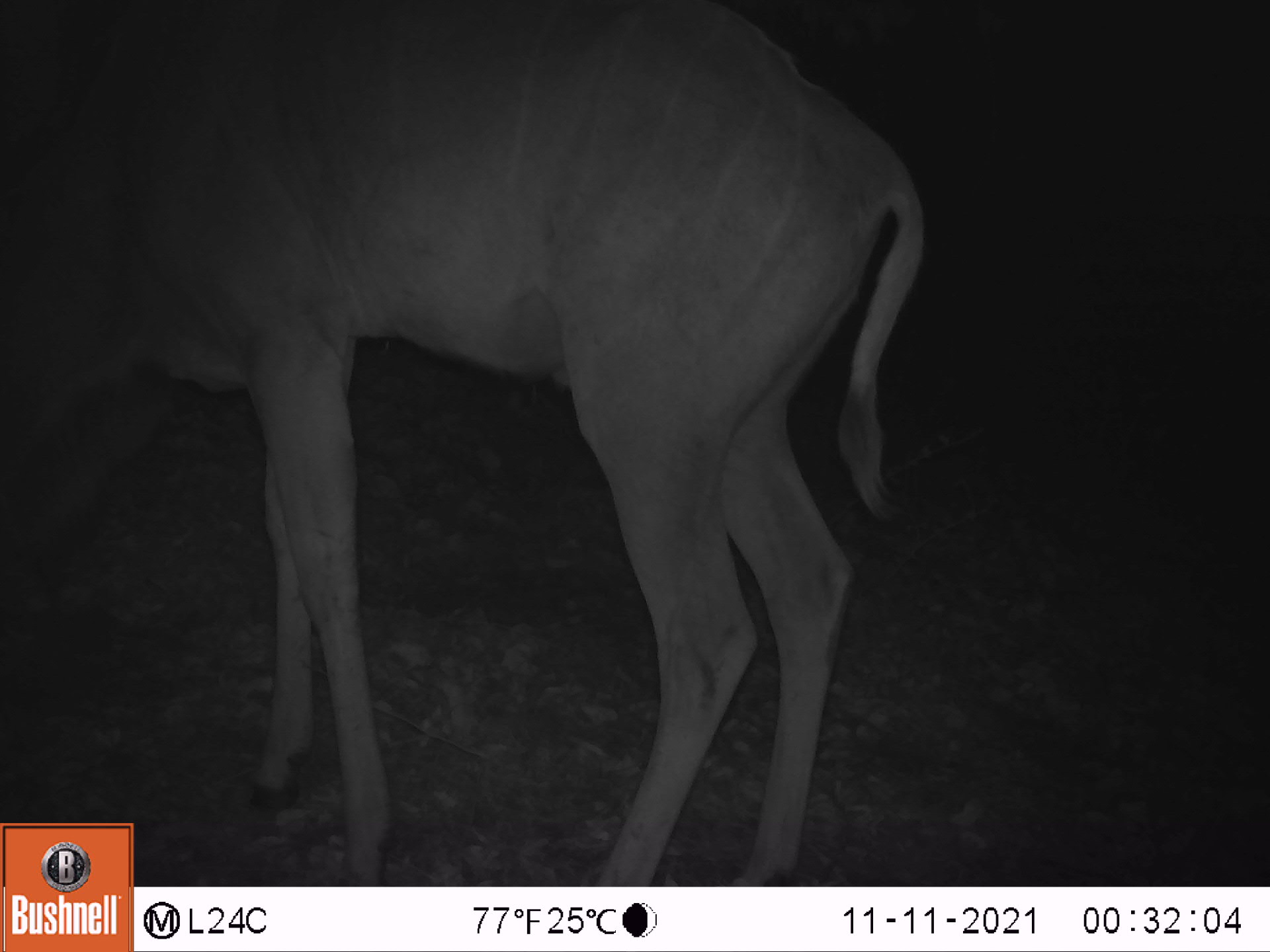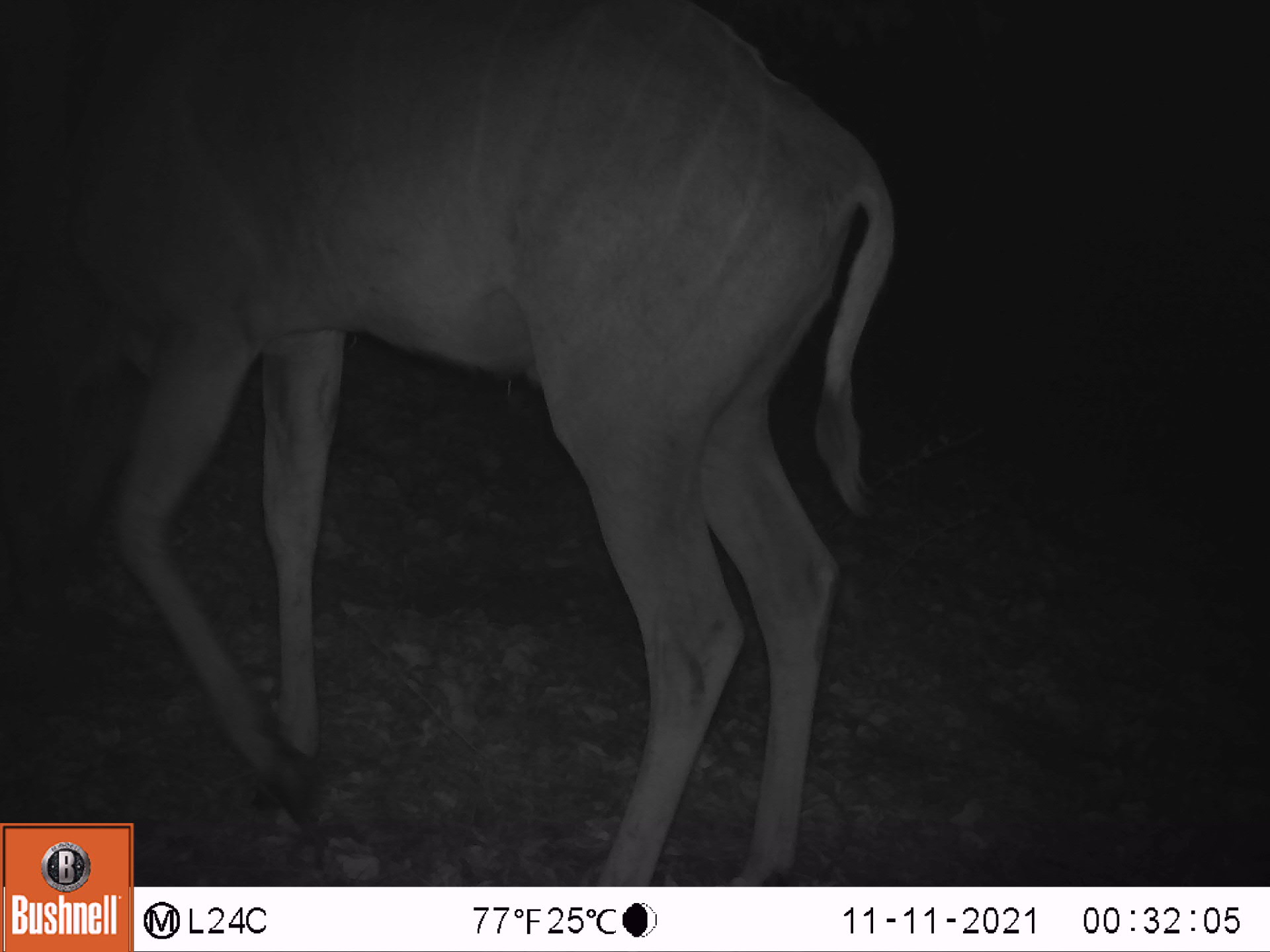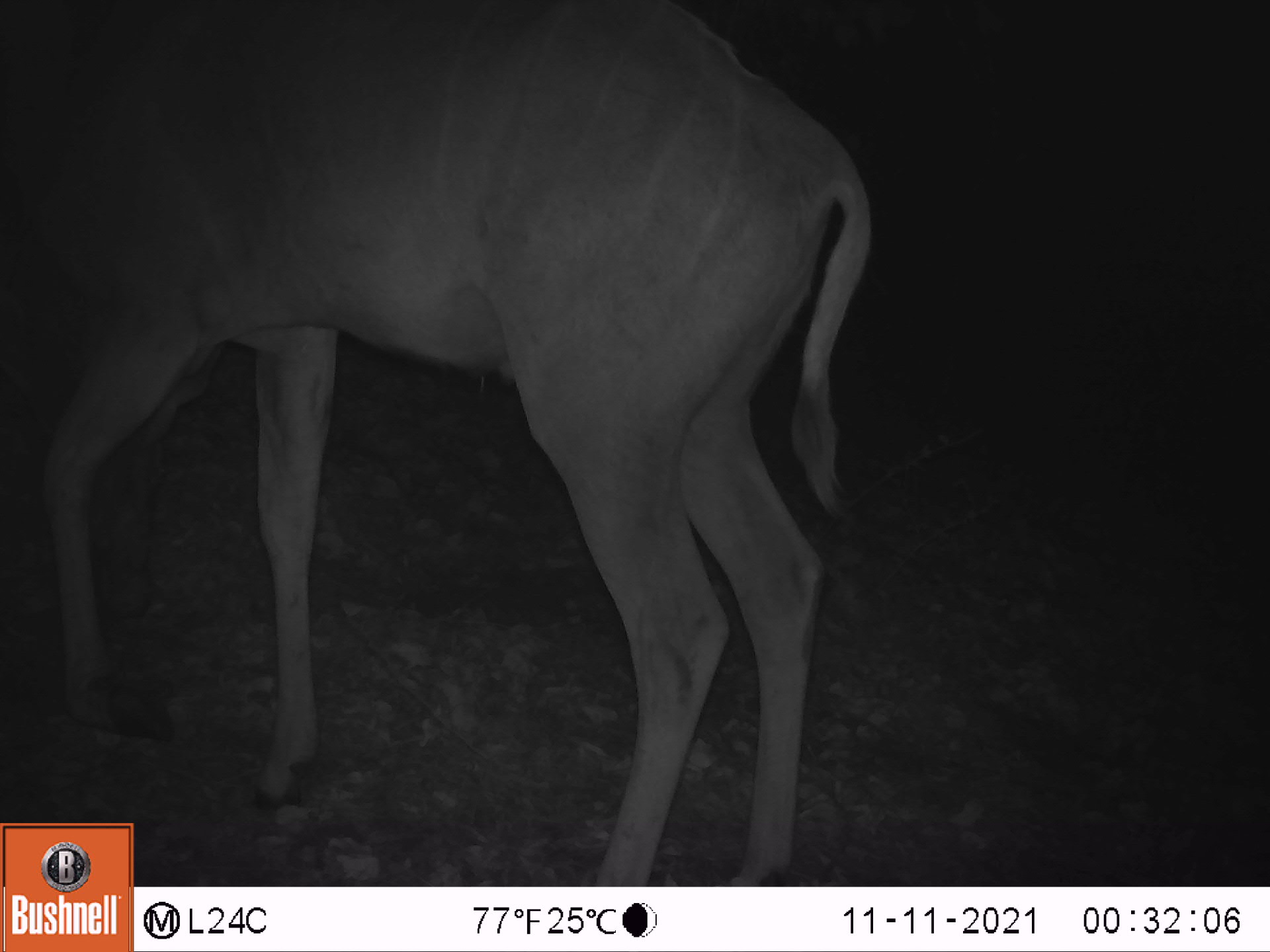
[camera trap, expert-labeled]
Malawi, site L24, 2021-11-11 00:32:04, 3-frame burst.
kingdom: Animalia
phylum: Chordata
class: Mammalia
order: Artiodactyla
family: Bovidae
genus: Tragelaphus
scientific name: Tragelaphus strepsiceros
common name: greater kudu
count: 1